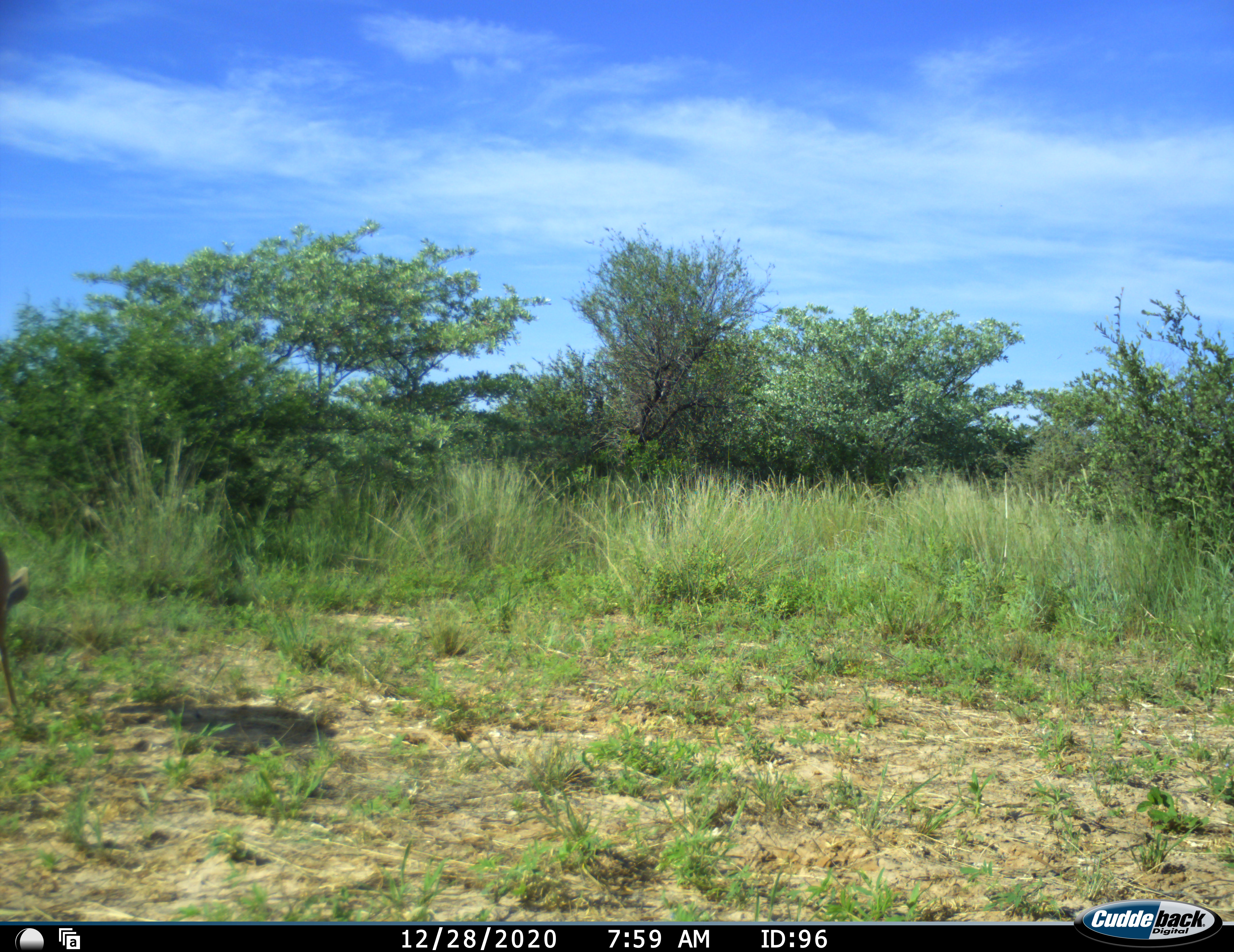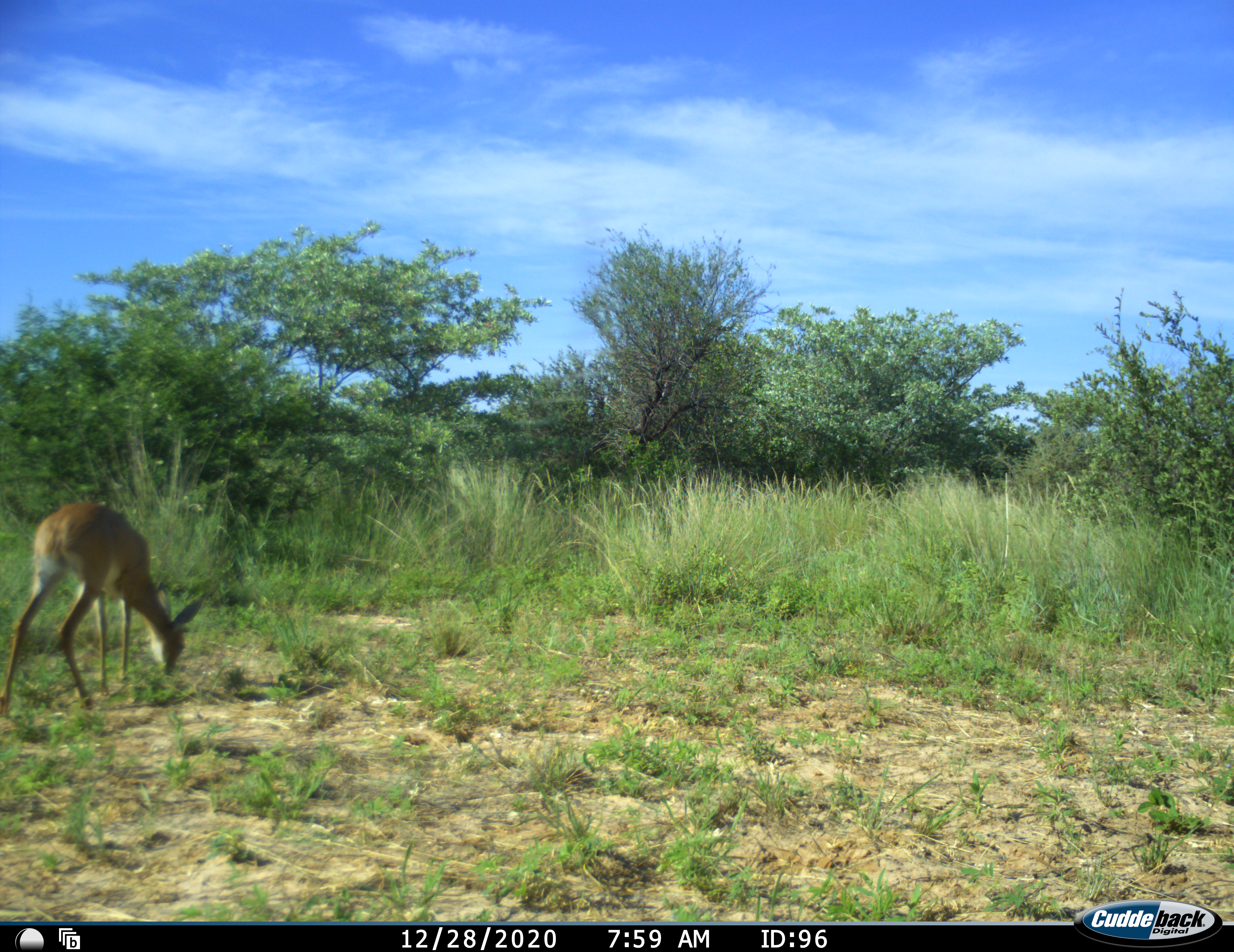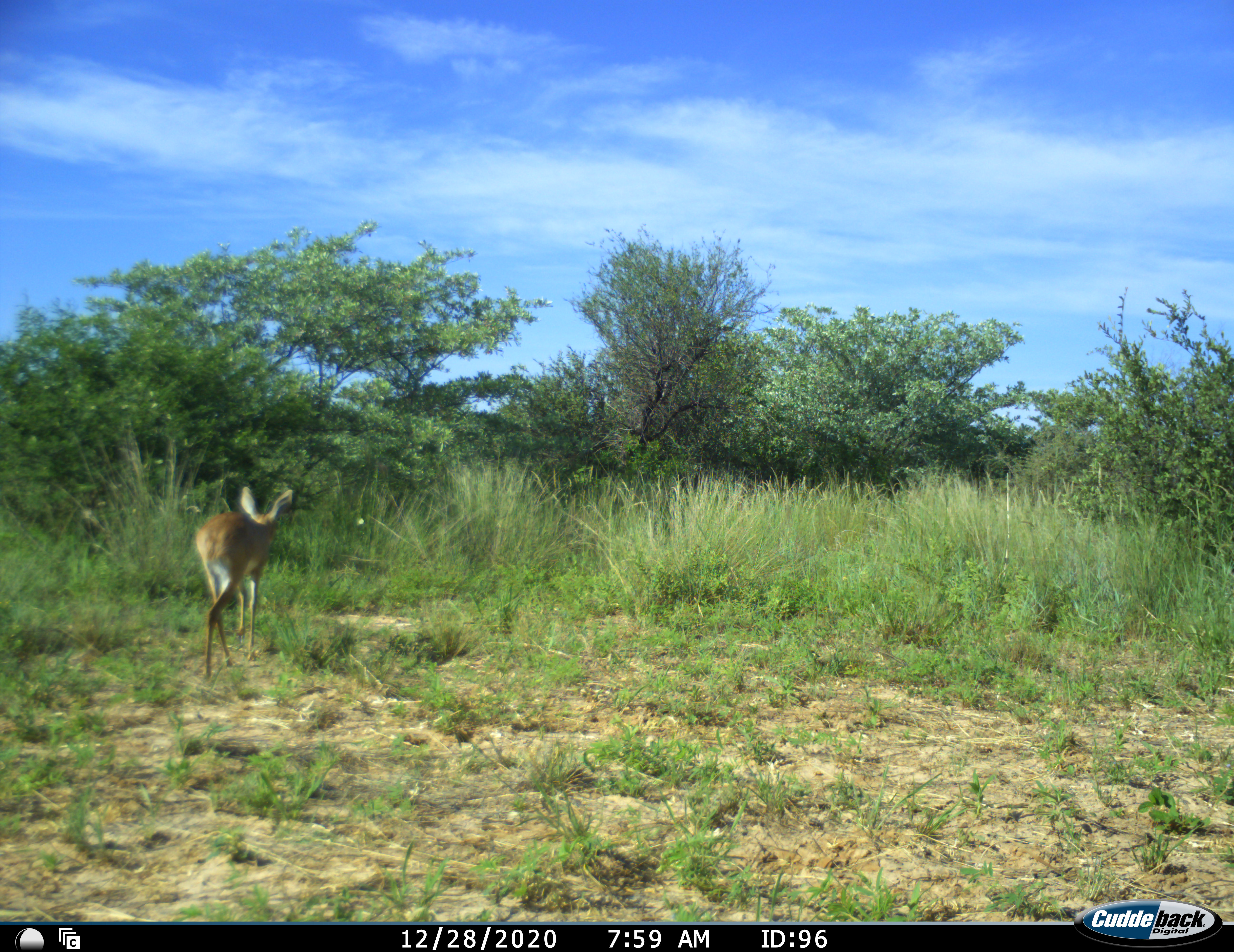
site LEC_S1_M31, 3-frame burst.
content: unidentified animal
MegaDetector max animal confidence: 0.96